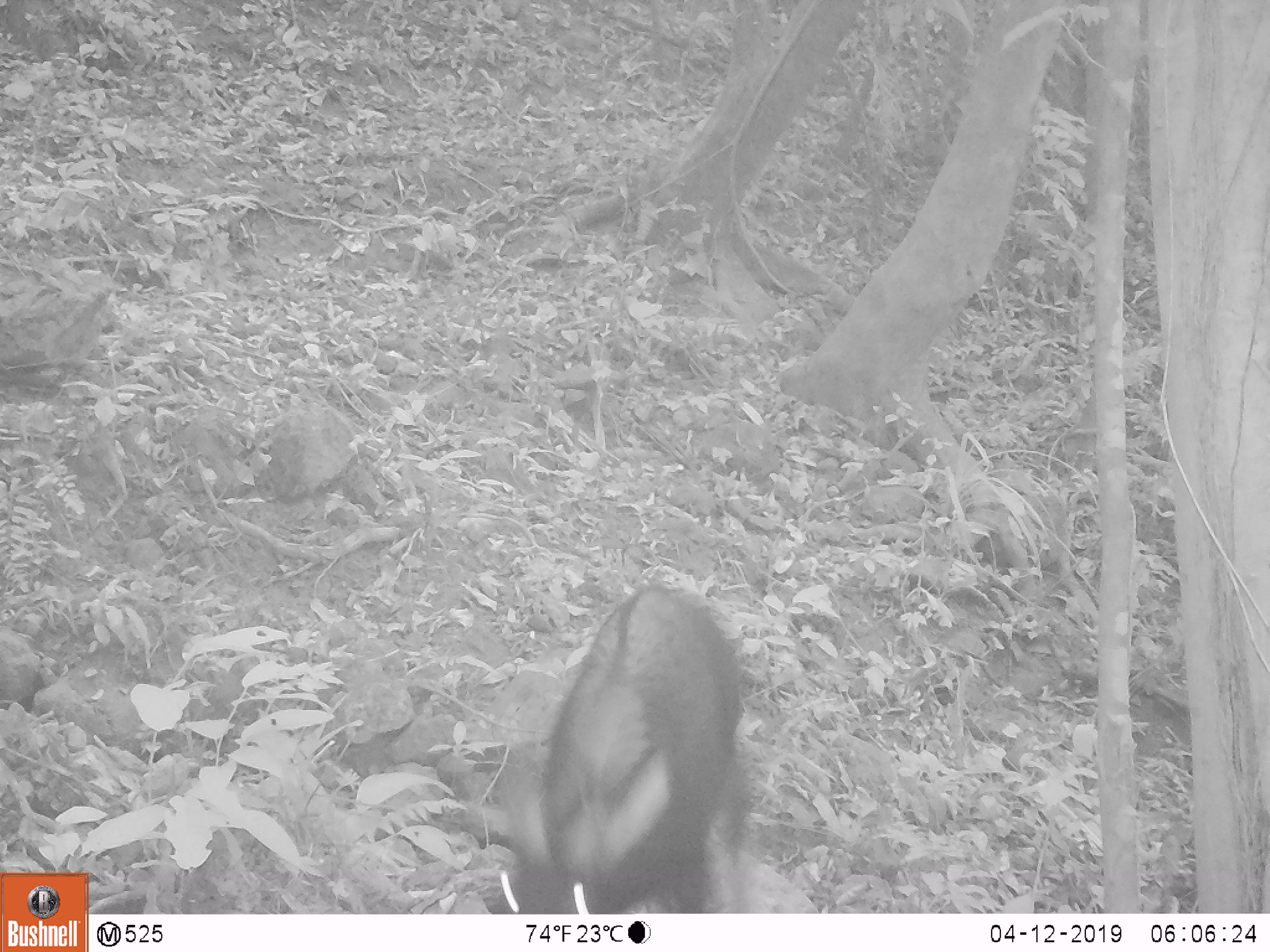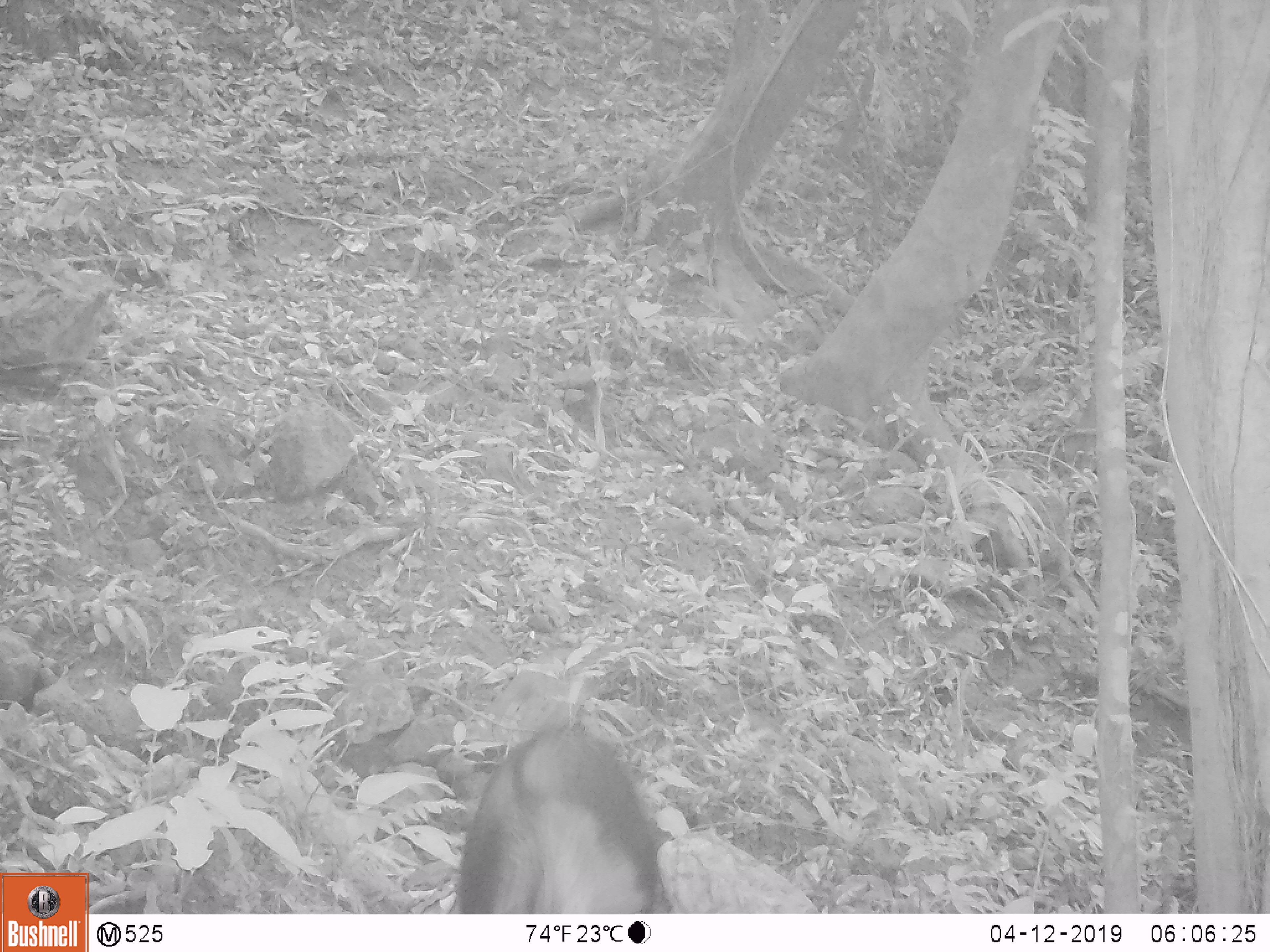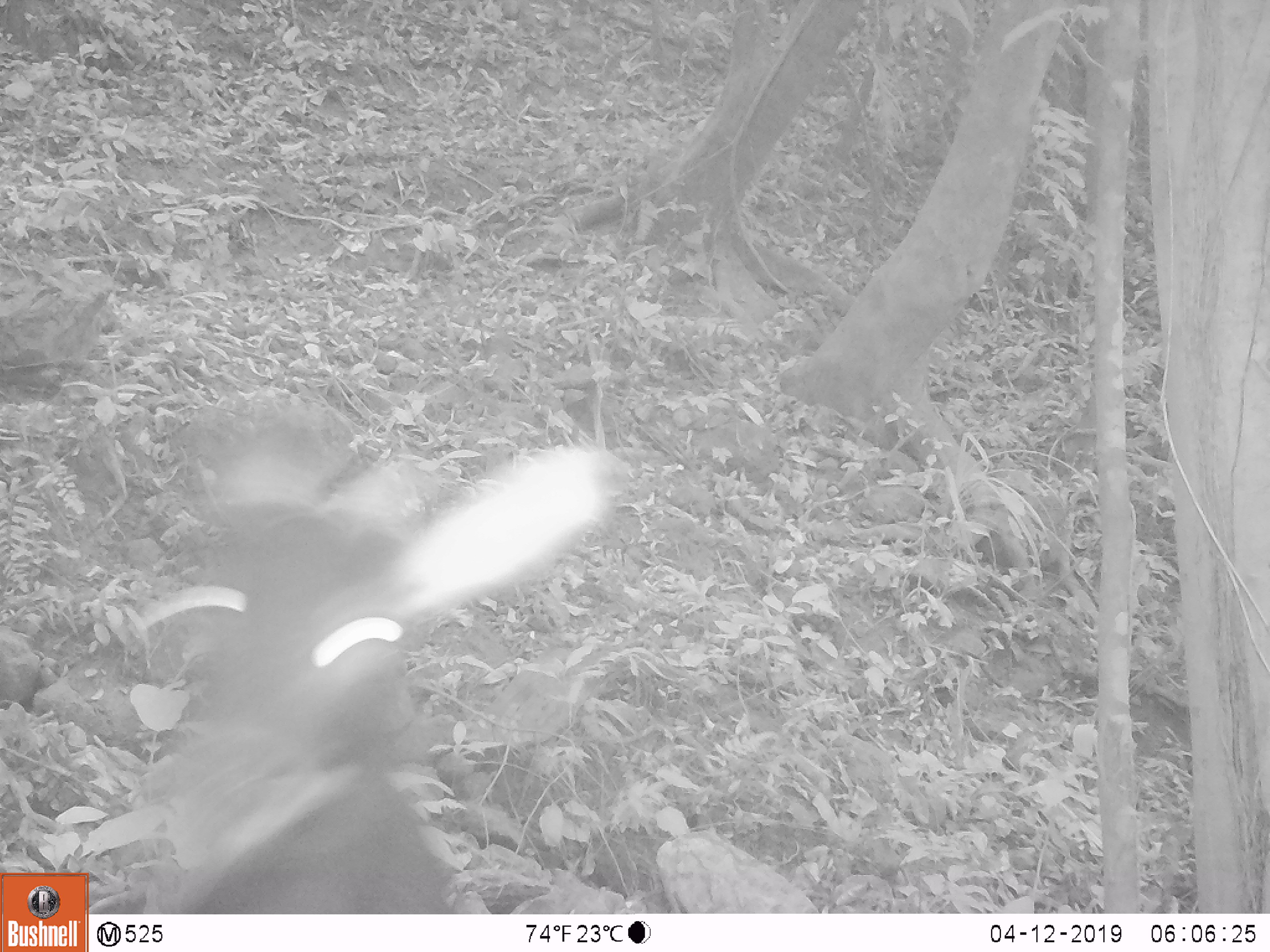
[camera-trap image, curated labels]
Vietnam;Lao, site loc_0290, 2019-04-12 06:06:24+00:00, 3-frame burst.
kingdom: Animalia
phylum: Chordata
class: Mammalia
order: Artiodactyla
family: Bovidae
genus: Capricornis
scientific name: Capricornis sumatraensis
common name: chinese serow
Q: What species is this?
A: Chinese serow (Capricornis sumatraensis).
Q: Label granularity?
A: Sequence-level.